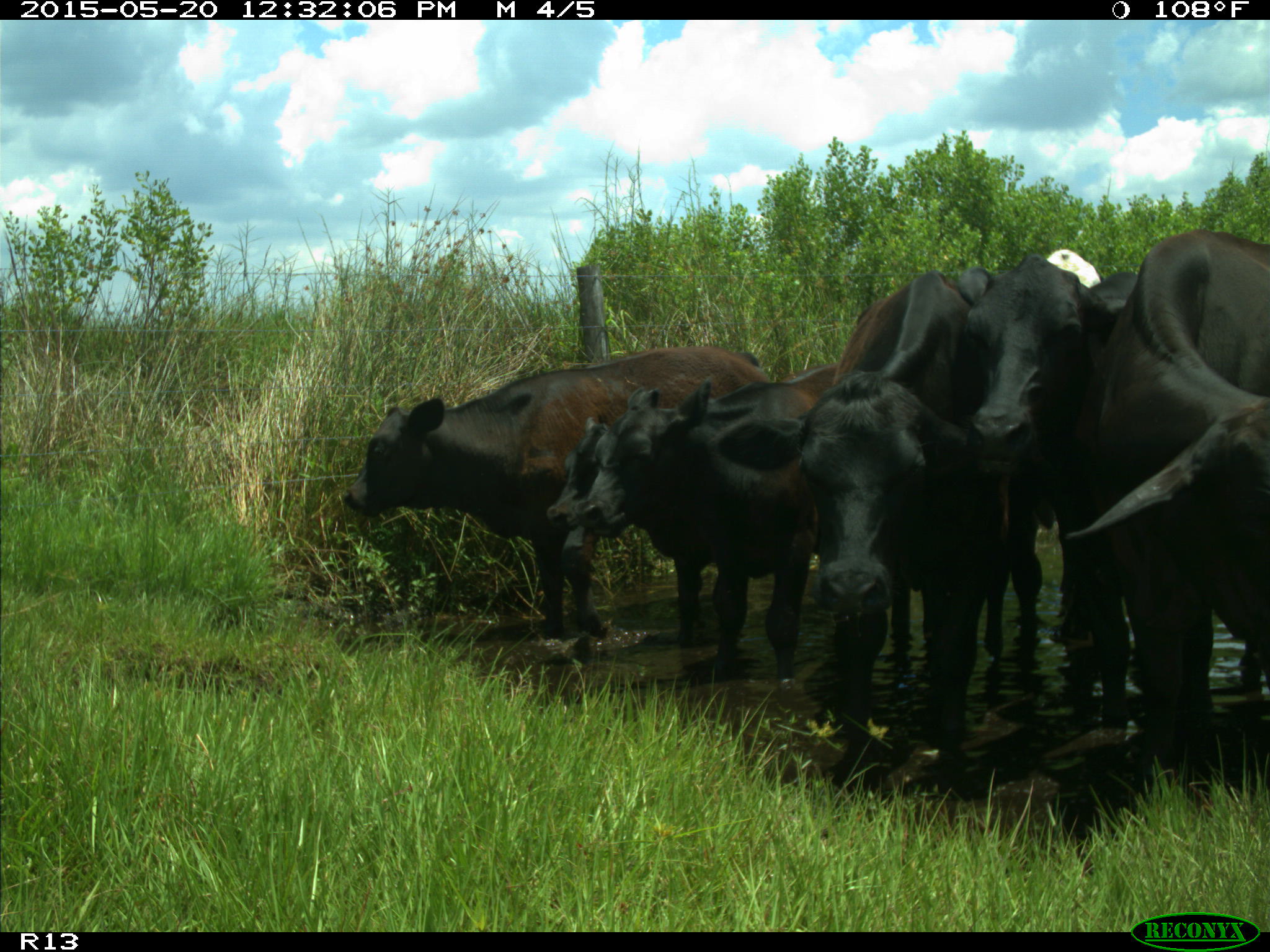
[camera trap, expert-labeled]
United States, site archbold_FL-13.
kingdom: Animalia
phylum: Chordata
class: Mammalia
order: Artiodactyla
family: Bovidae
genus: Bos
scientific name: Bos taurus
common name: domestic cow